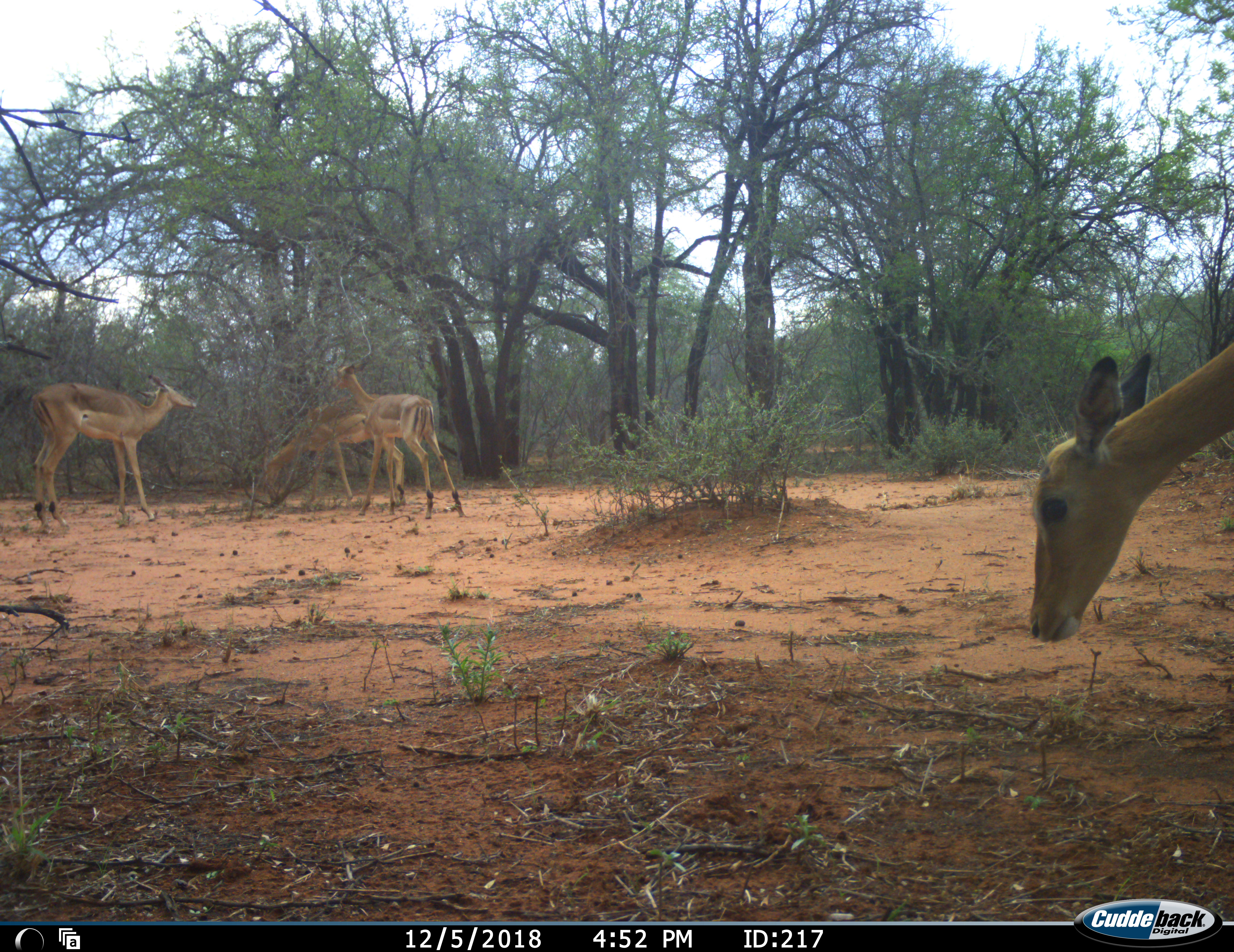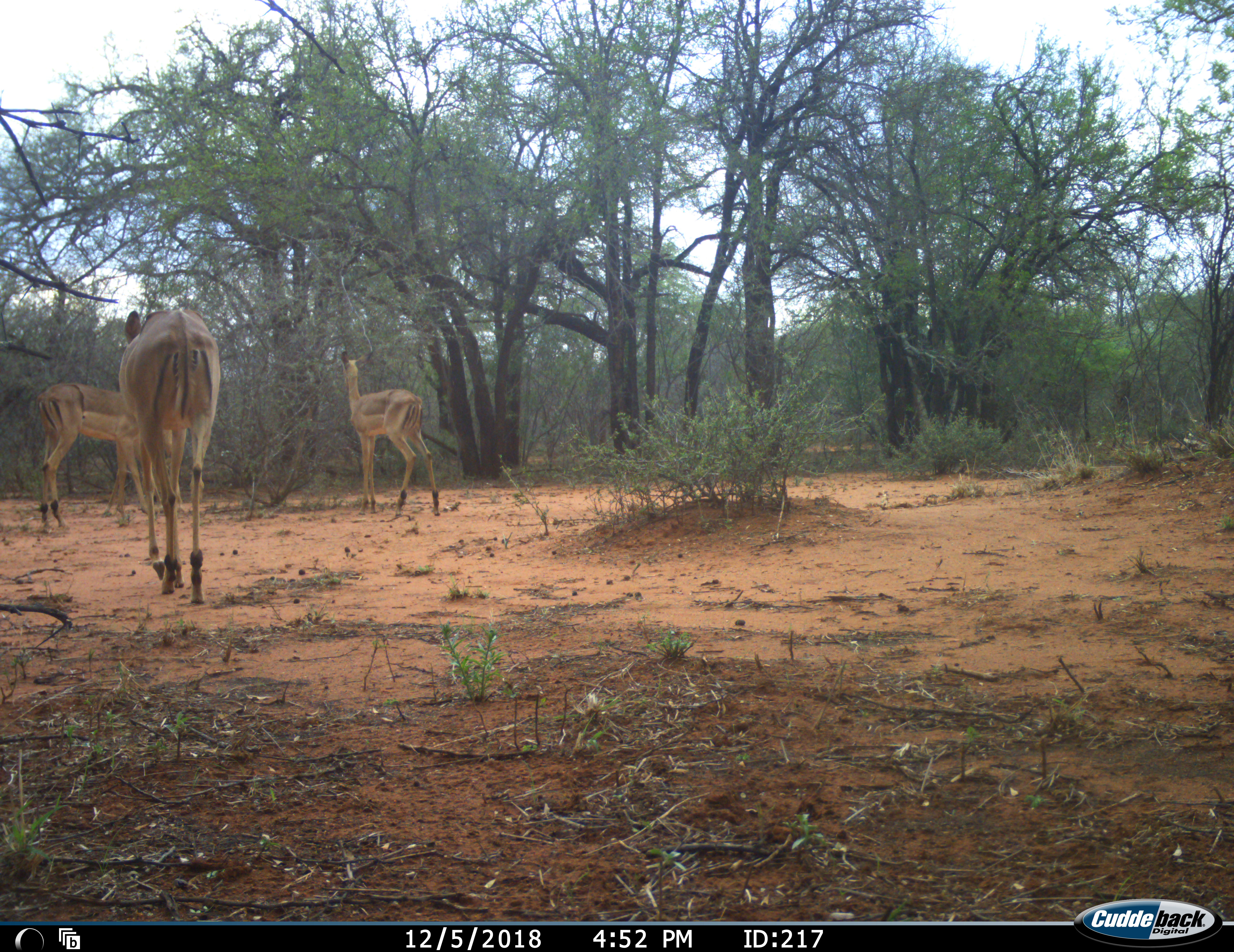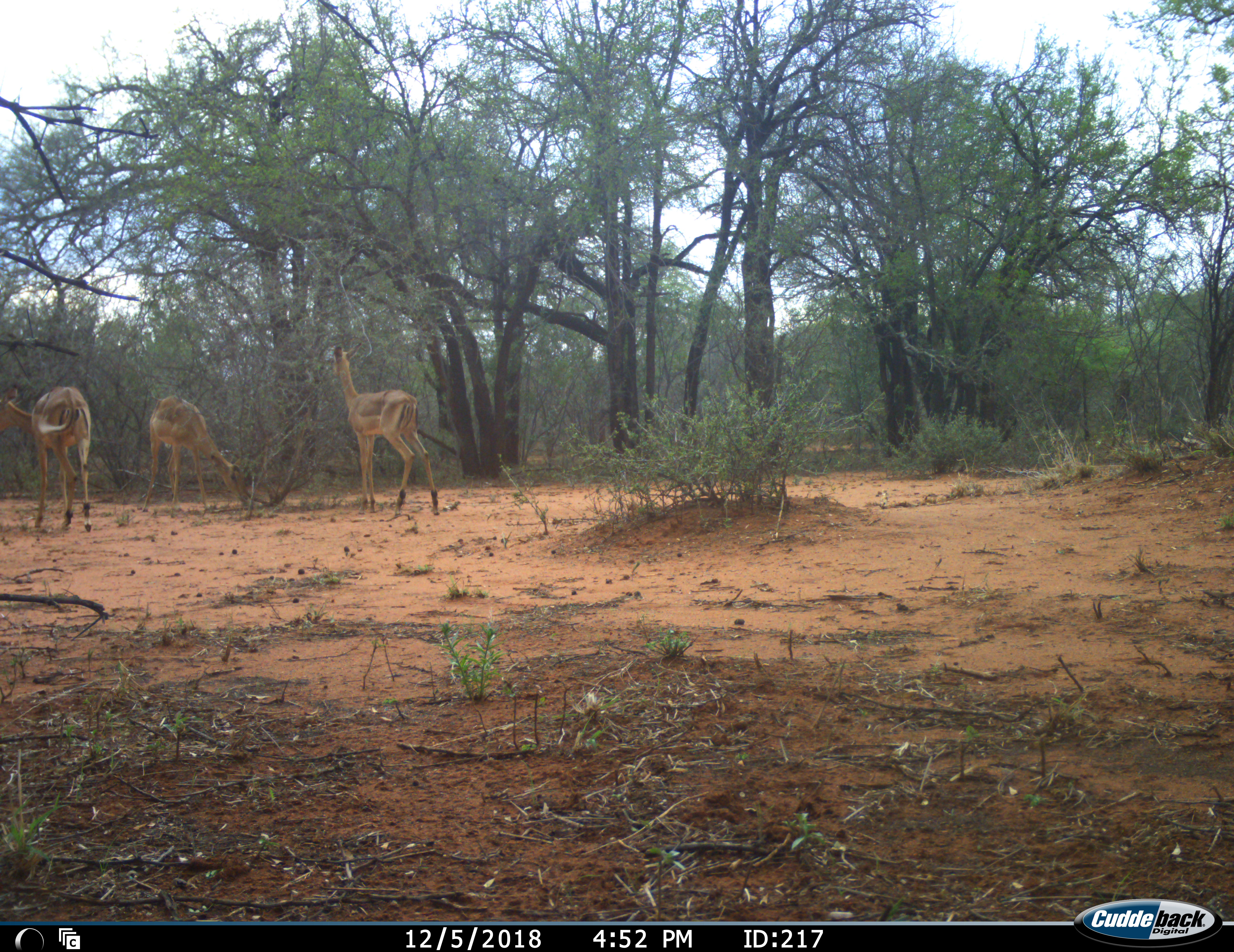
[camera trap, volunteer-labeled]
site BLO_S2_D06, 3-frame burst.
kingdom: Animalia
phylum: Chordata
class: Mammalia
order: Artiodactyla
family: Bovidae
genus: Aepyceros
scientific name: Aepyceros melampus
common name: impala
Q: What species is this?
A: Impala (Aepyceros melampus).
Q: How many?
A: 4.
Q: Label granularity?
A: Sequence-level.